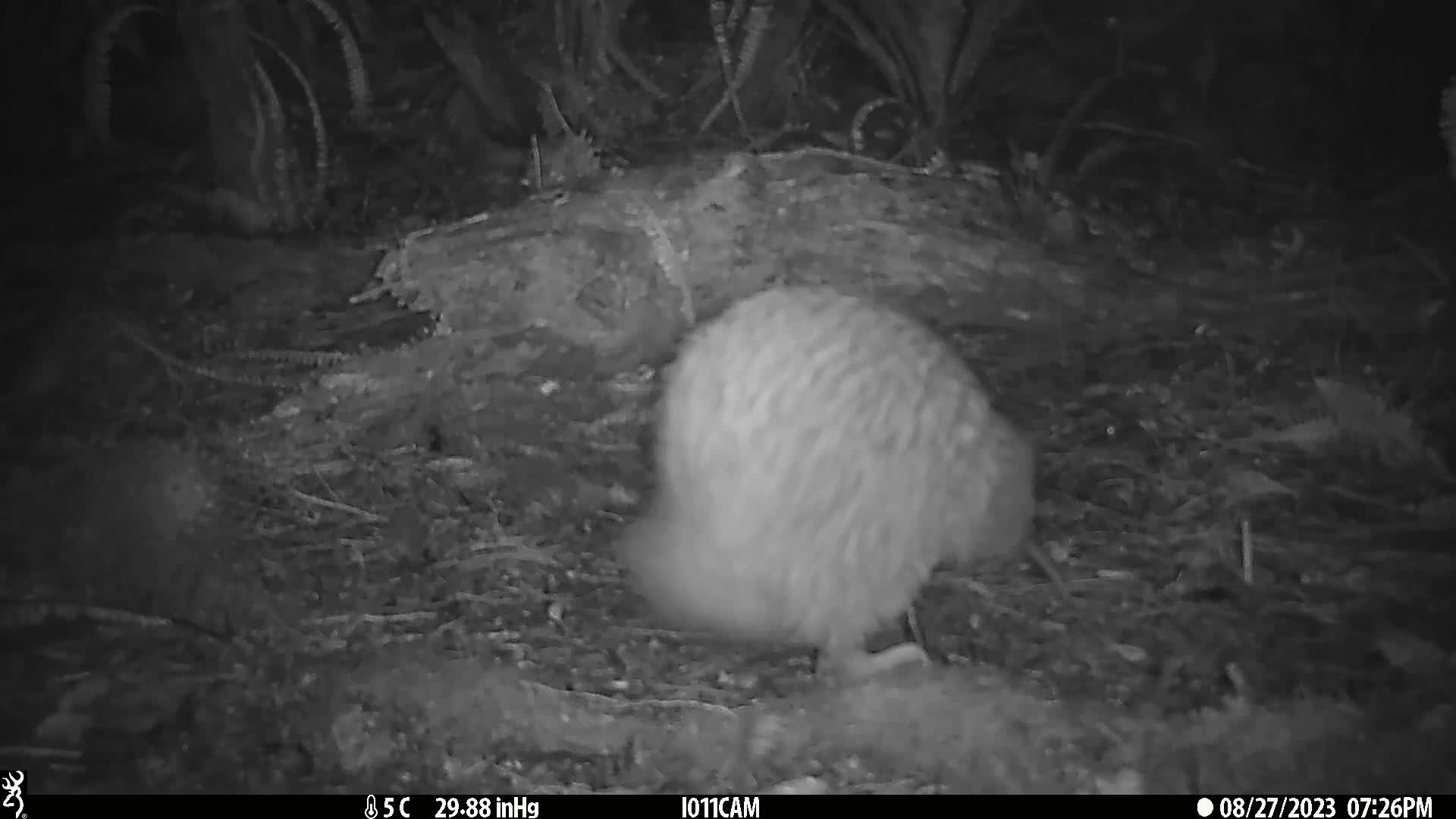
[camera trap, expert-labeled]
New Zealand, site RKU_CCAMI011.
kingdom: Animalia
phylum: Chordata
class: Aves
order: Apterygiformes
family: Apterygidae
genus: Apteryx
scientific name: Apteryx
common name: kiwi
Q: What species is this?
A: Kiwi (Apteryx).